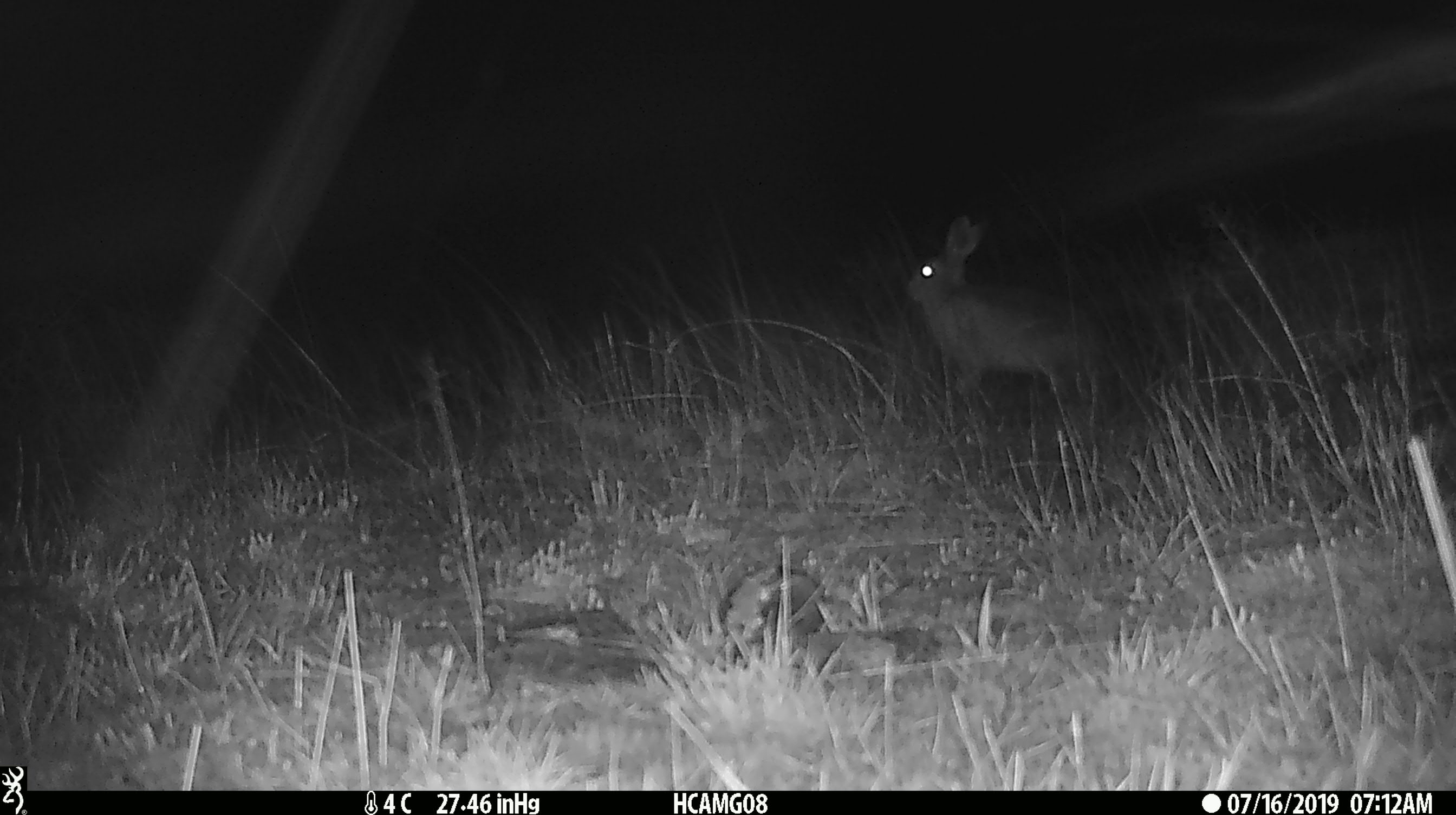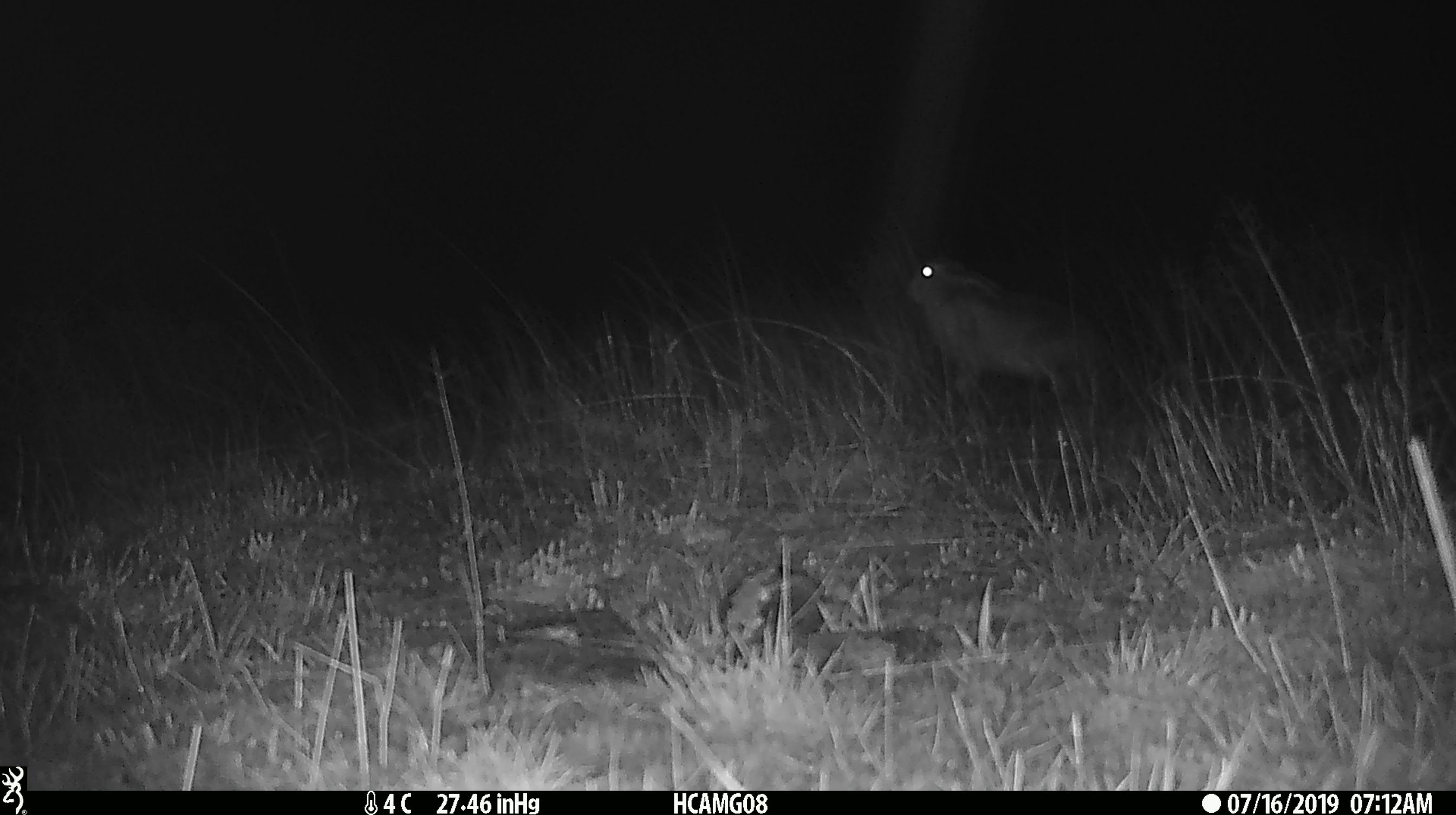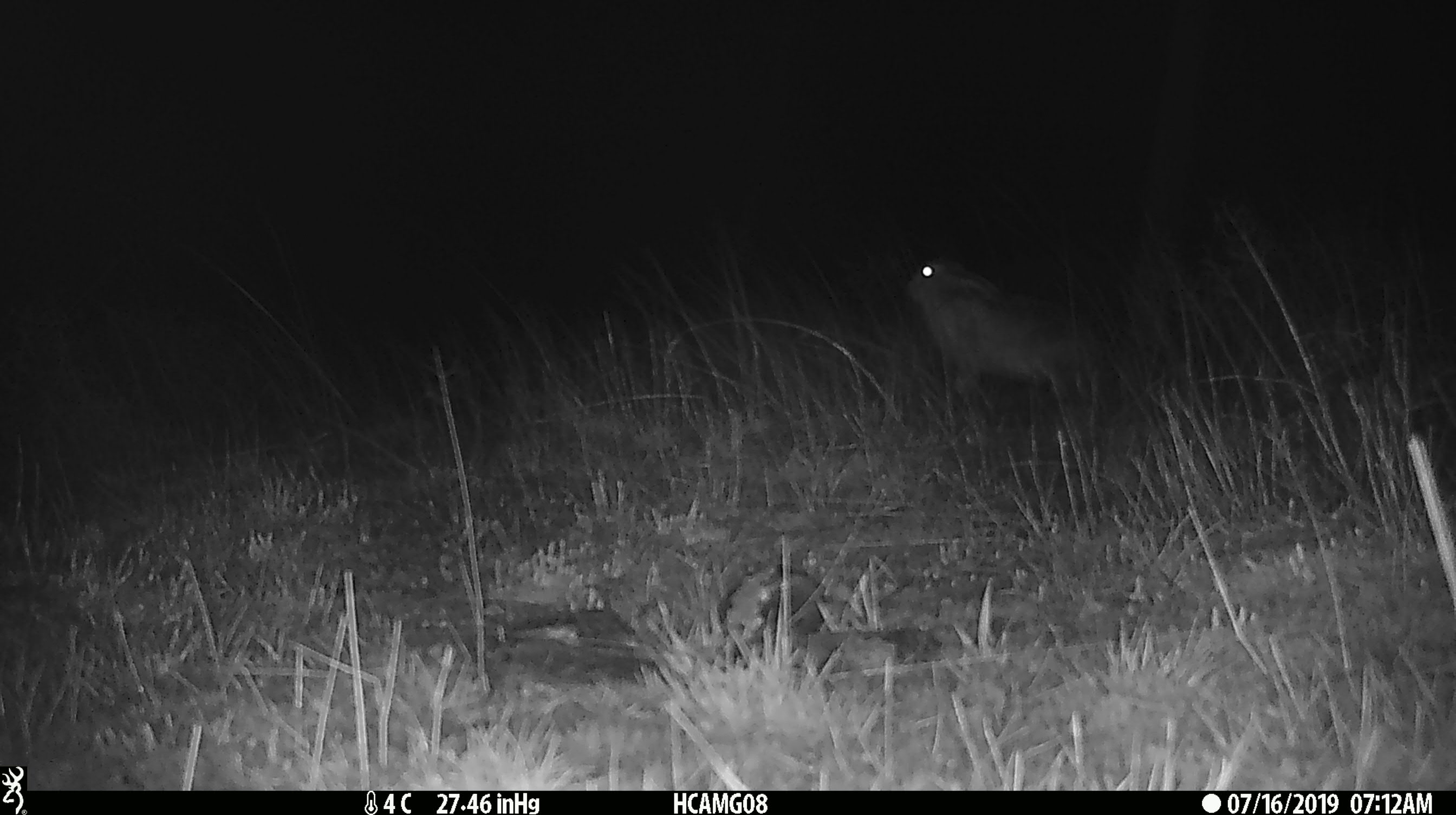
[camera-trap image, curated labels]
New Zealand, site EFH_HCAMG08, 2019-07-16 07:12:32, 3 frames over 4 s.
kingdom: Animalia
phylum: Chordata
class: Mammalia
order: Lagomorpha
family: Leporidae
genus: Lepus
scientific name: Lepus europaeus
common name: brown hare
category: hare